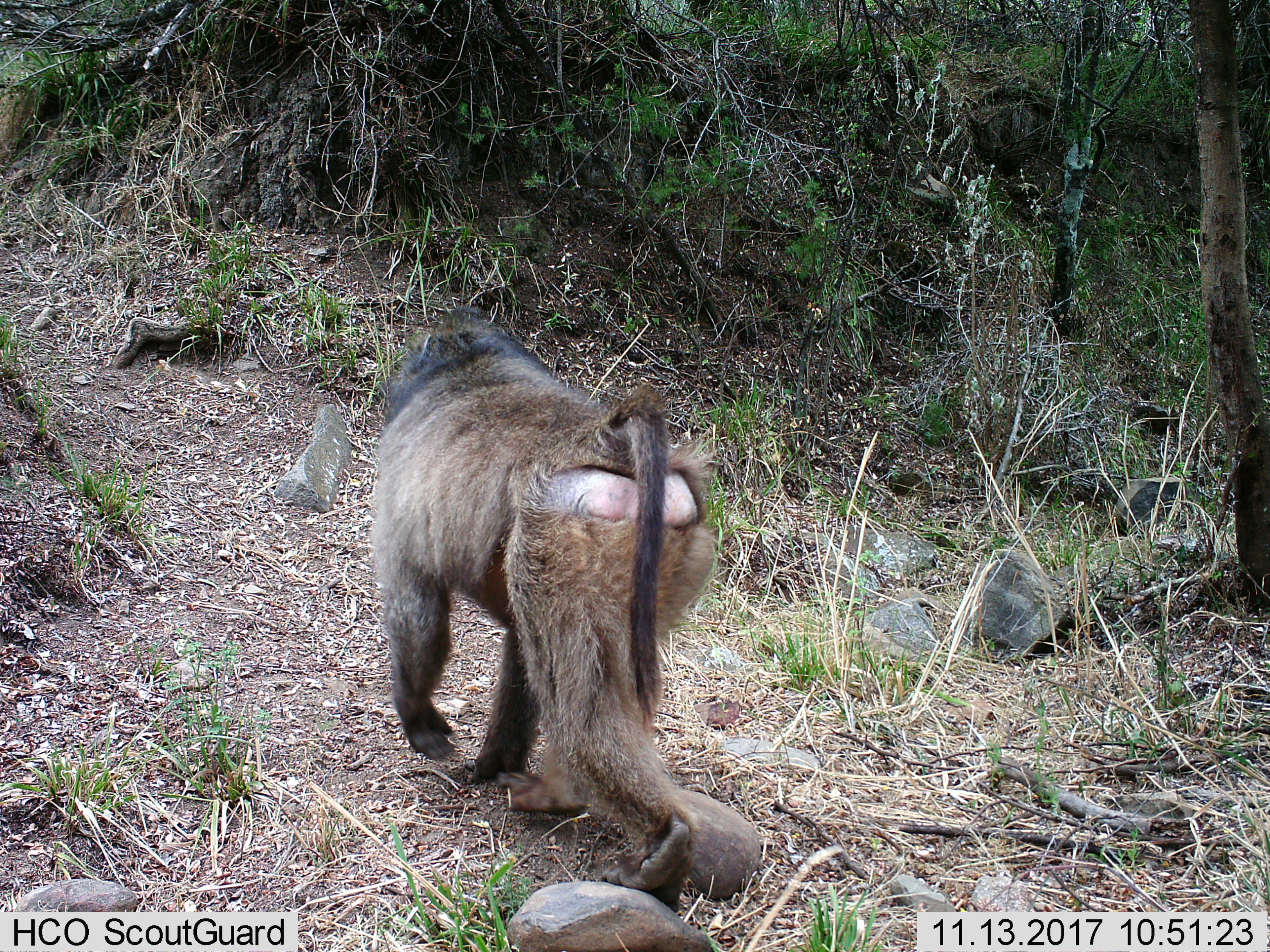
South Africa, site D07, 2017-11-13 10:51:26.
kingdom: Animalia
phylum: Chordata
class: Mammalia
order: Primates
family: Cercopithecidae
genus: Papio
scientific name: Papio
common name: baboon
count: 1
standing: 0%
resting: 0%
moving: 100%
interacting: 0%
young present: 0%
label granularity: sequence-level